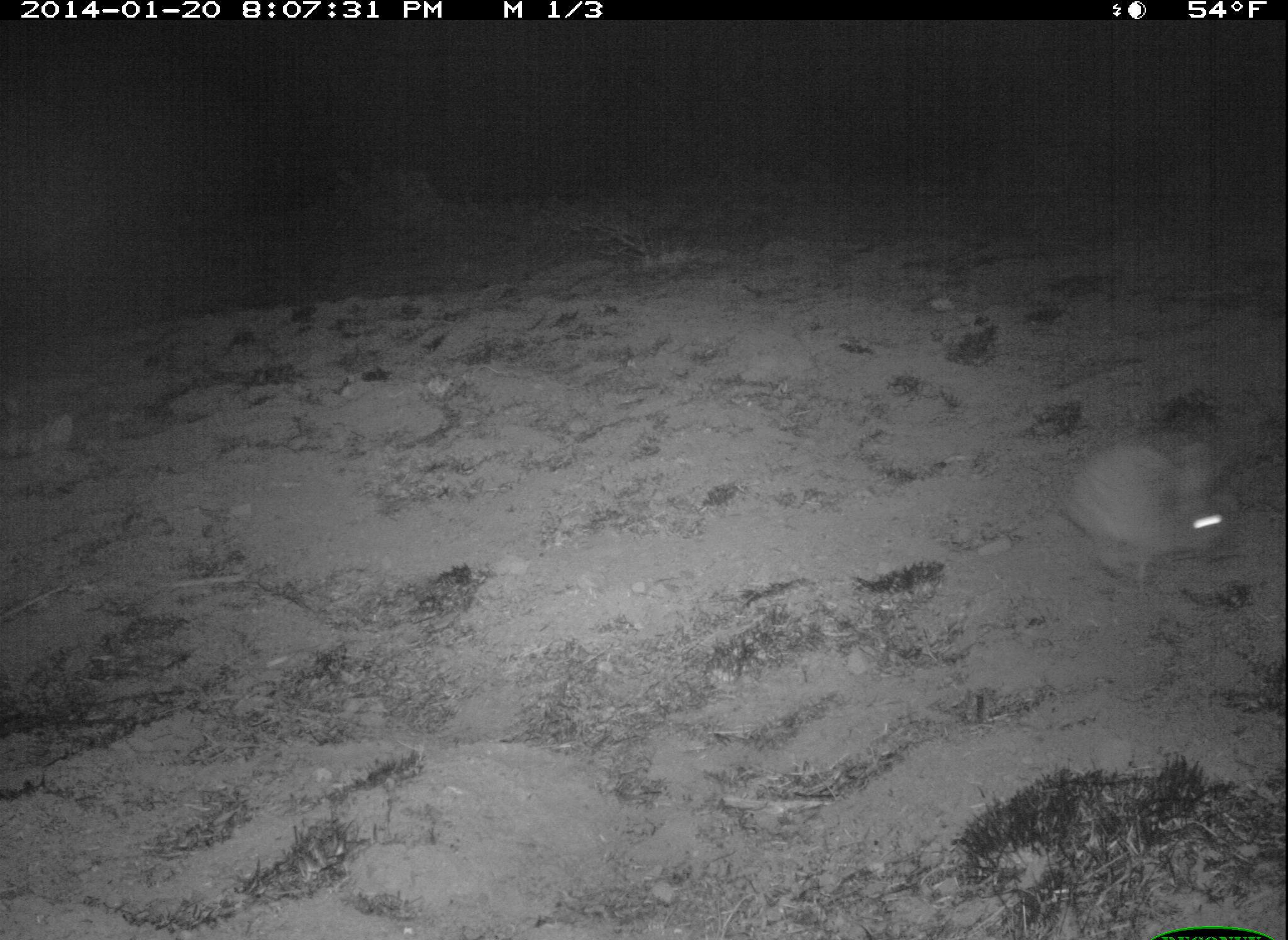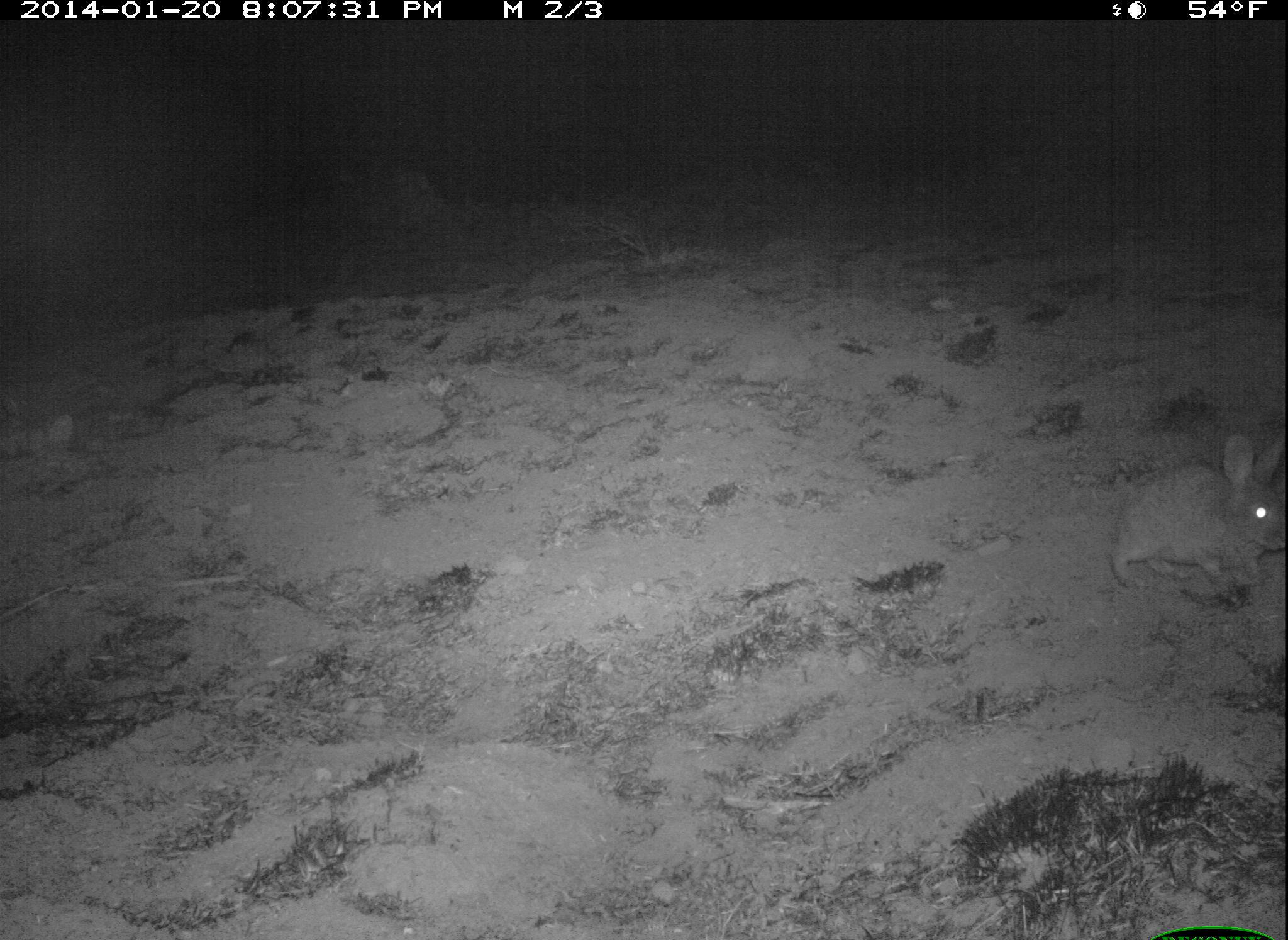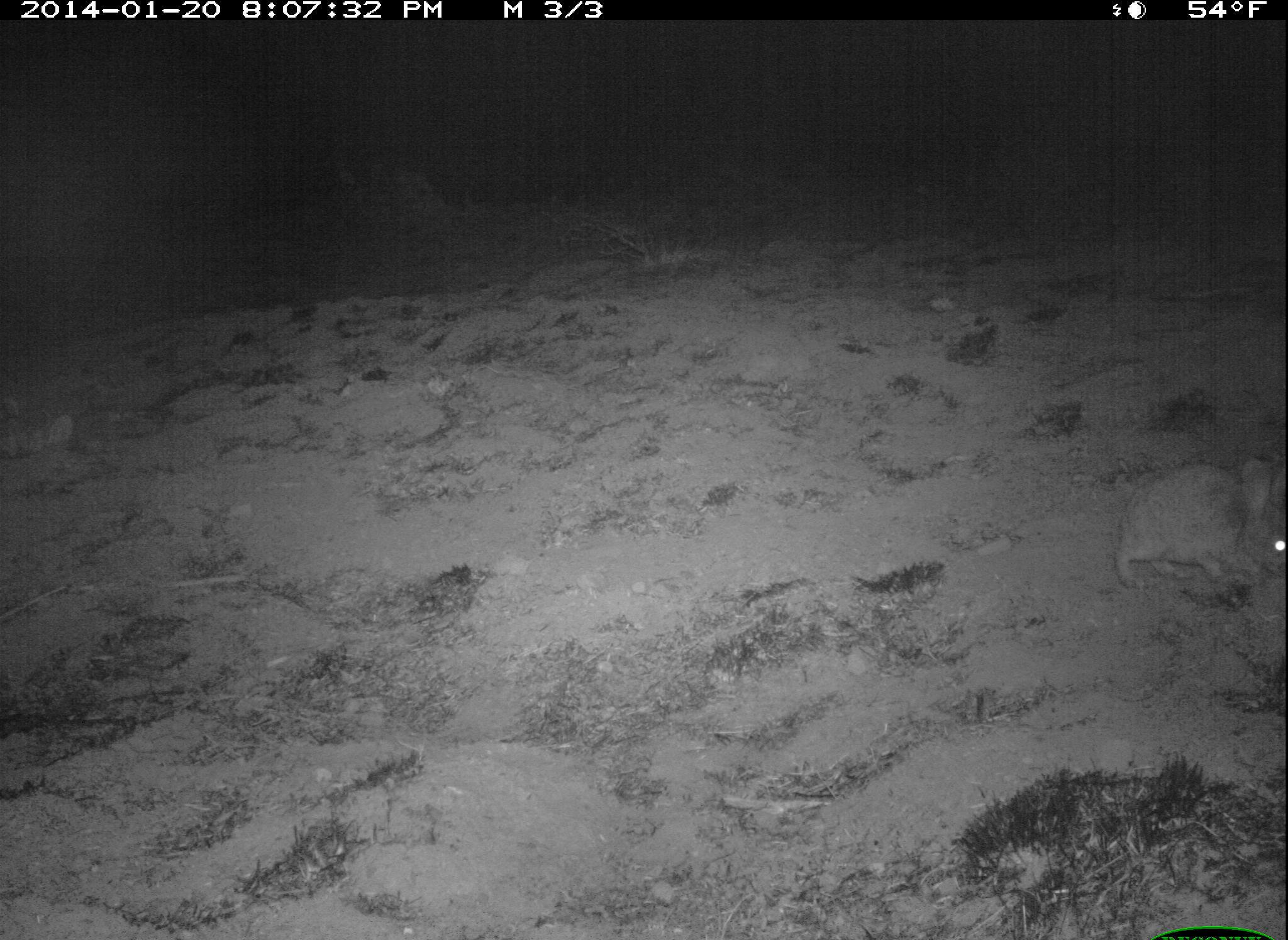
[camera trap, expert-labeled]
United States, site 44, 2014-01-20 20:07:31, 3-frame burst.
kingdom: Animalia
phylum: Chordata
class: Mammalia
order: Lagomorpha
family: Leporidae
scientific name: Leporidae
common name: rabbits and hares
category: rabbit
Rabbit (rabbits and hares) (Leporidae).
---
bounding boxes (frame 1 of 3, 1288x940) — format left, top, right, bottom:
rabbit: 1061, 439, 1233, 589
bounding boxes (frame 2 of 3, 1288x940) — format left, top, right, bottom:
rabbit: 1104, 433, 1286, 613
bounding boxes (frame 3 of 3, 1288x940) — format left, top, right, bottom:
rabbit: 1113, 457, 1288, 591